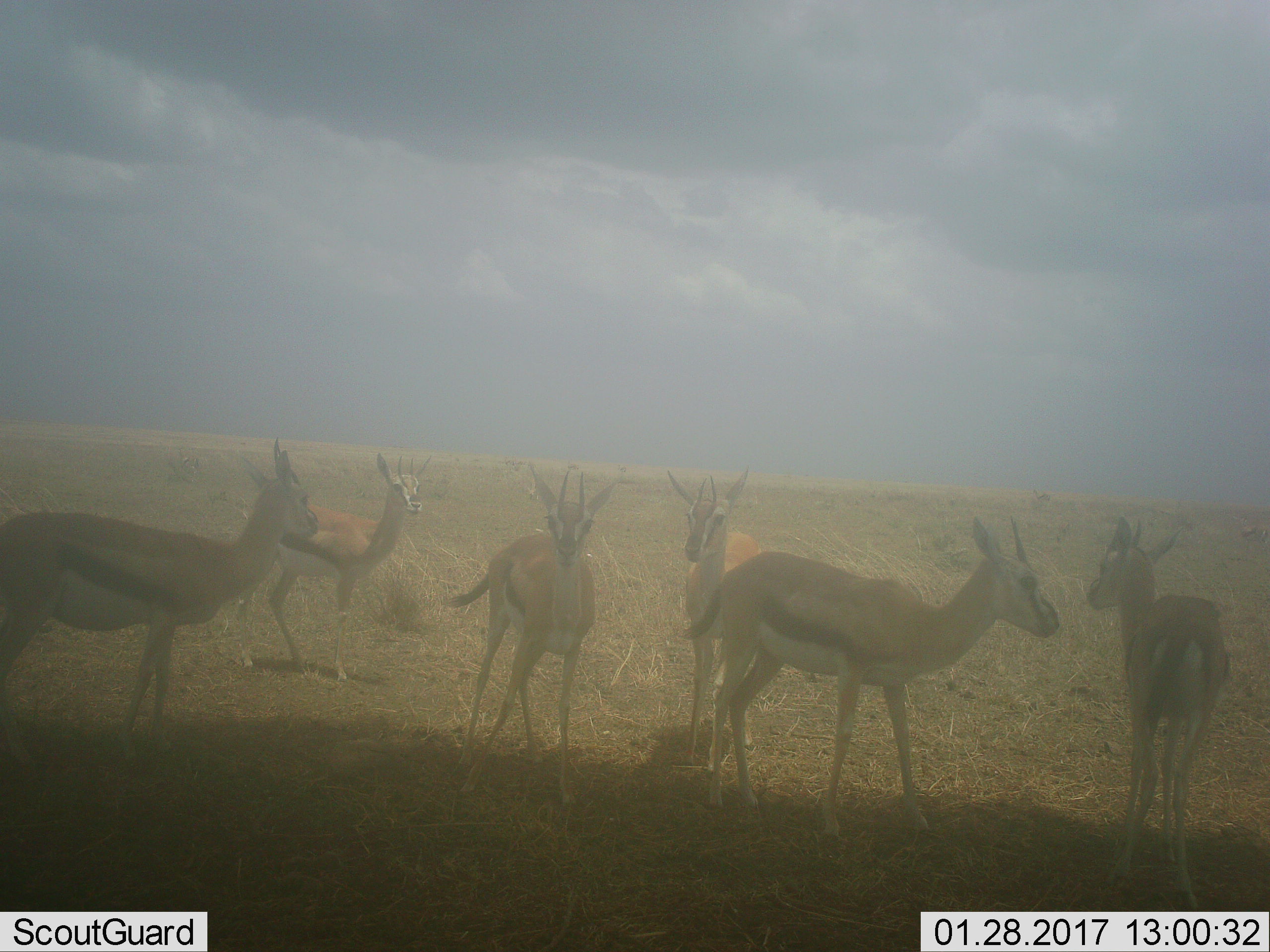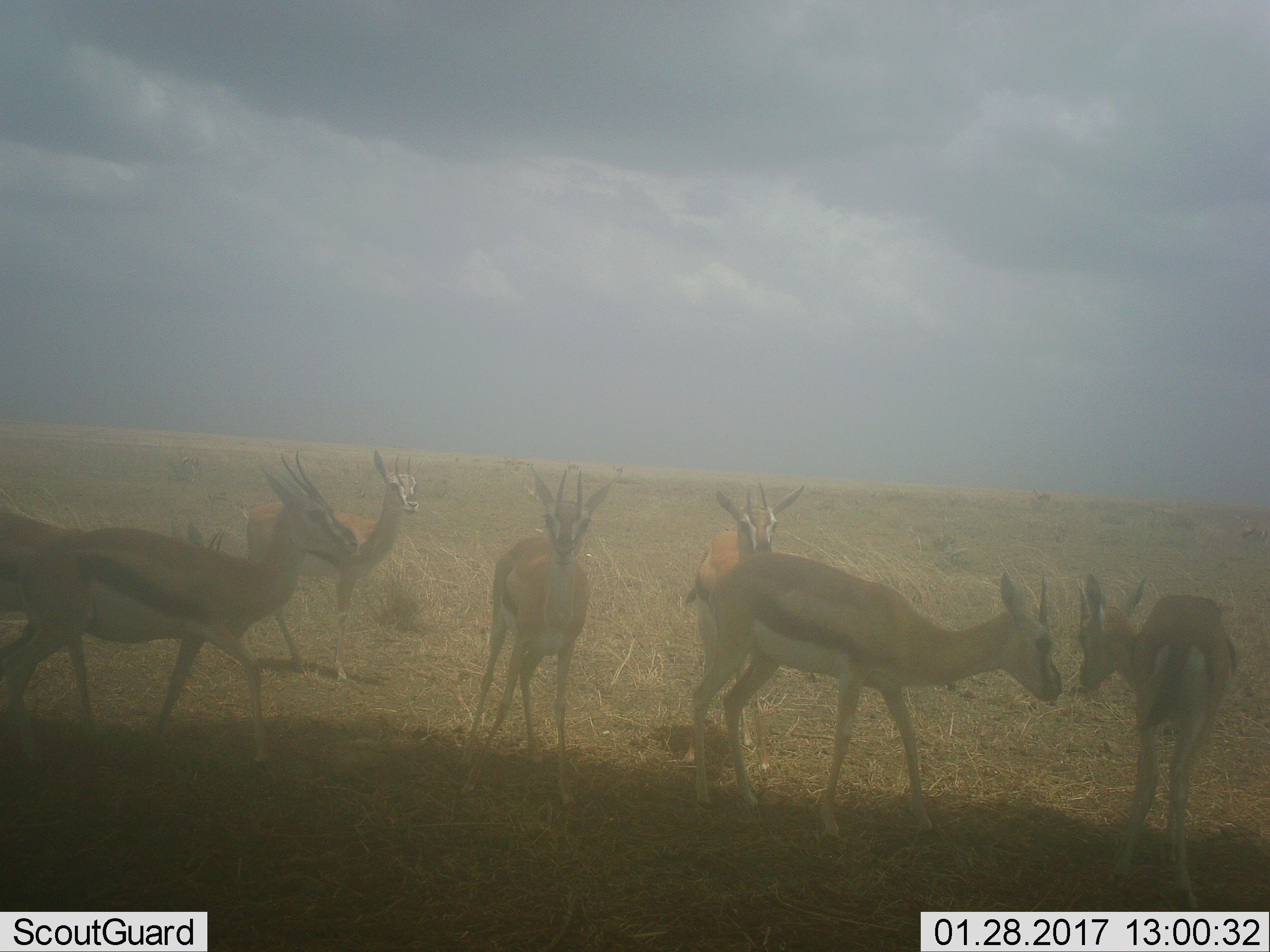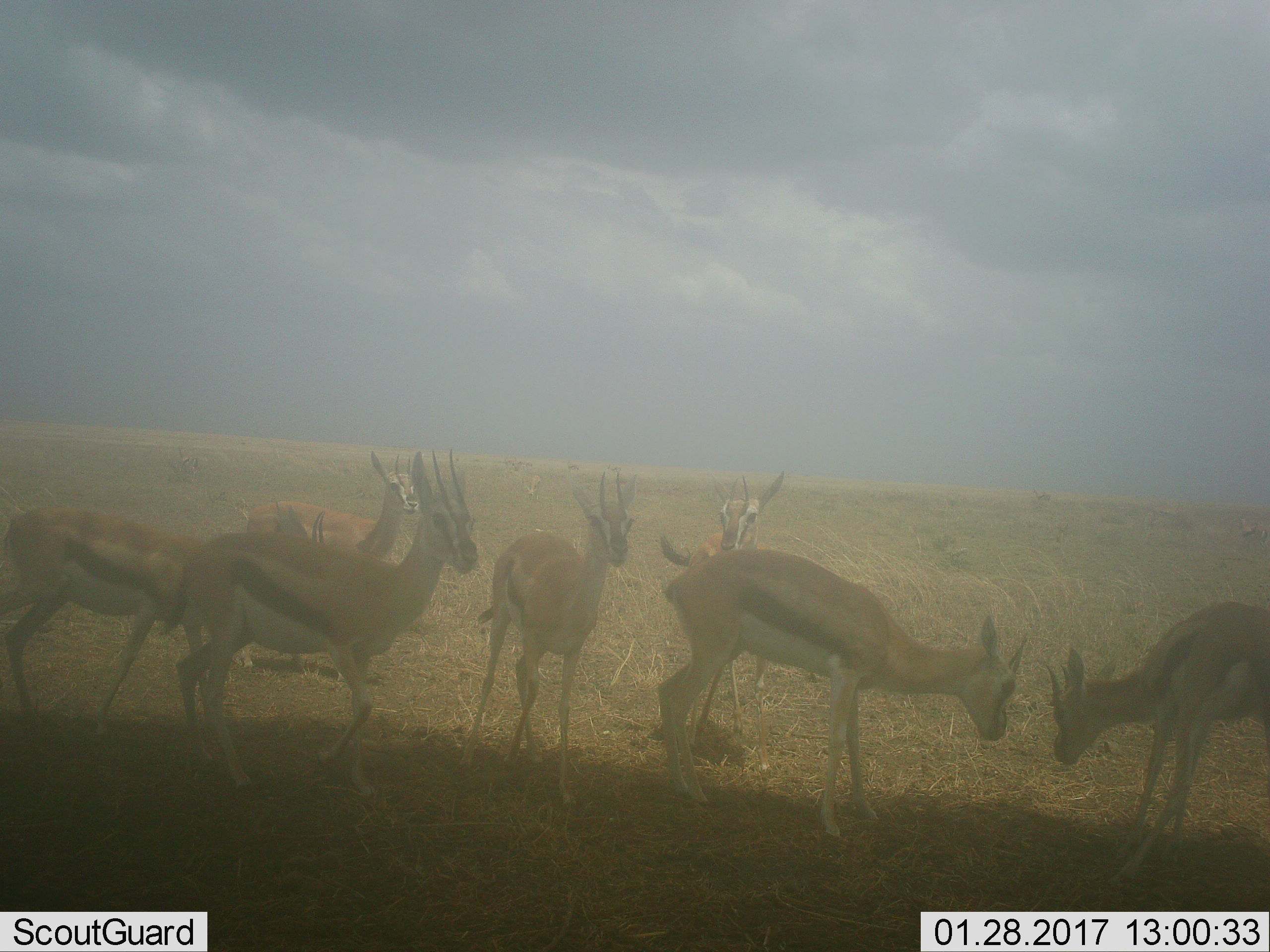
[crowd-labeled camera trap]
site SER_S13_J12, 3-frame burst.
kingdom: Animalia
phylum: Chordata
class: Mammalia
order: Artiodactyla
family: Bovidae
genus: Eudorcas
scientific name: Eudorcas thomsonii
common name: thomson's gazelle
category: gazellethomsons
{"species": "gazellethomsons (thomson's gazelle) (Eudorcas thomsonii)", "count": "7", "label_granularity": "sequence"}